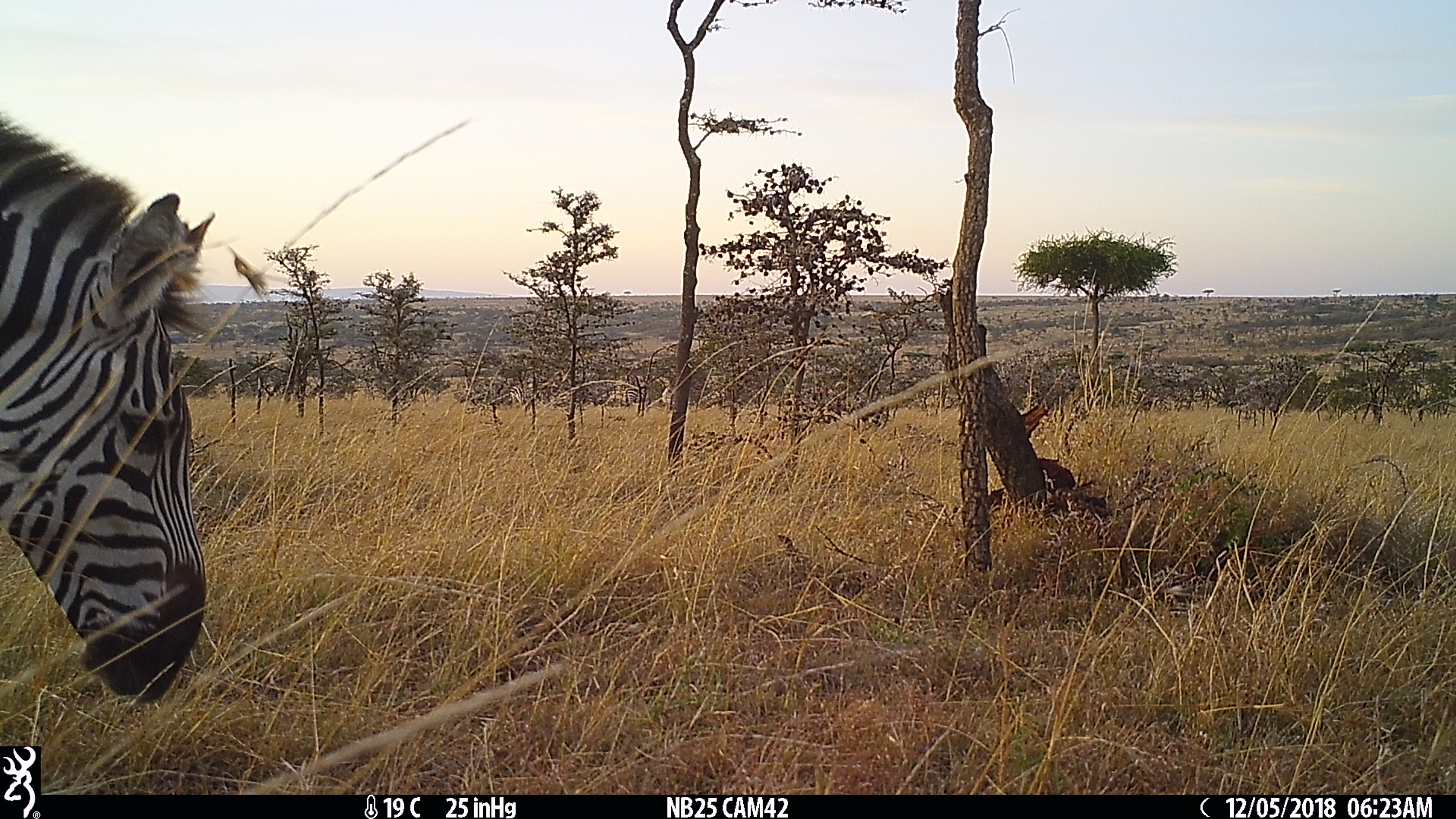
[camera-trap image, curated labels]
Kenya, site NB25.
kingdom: Animalia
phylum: Chordata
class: Mammalia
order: Perissodactyla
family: Equidae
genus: Equus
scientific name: Equus quagga burchellii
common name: burchell's zebra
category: zebra